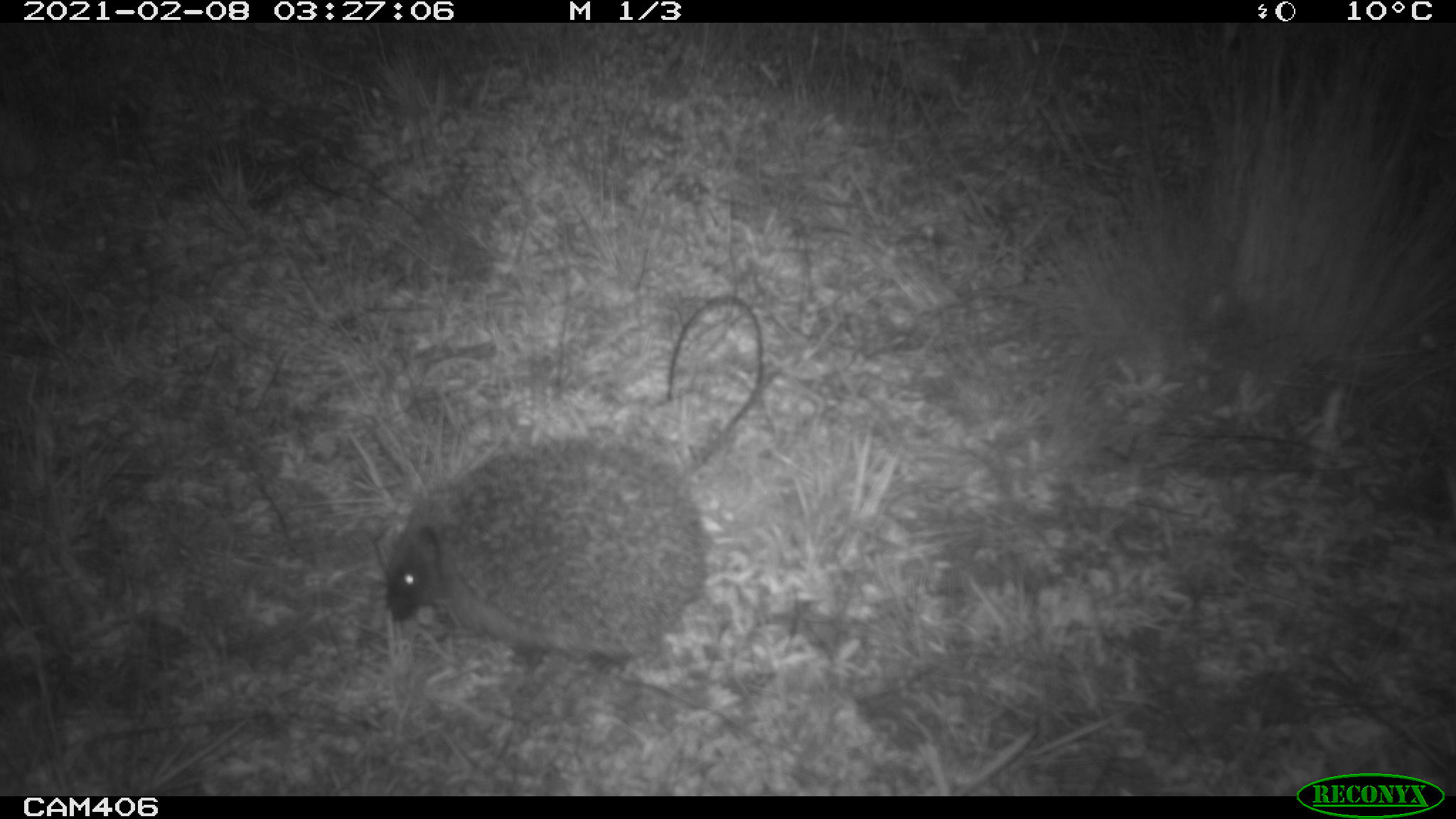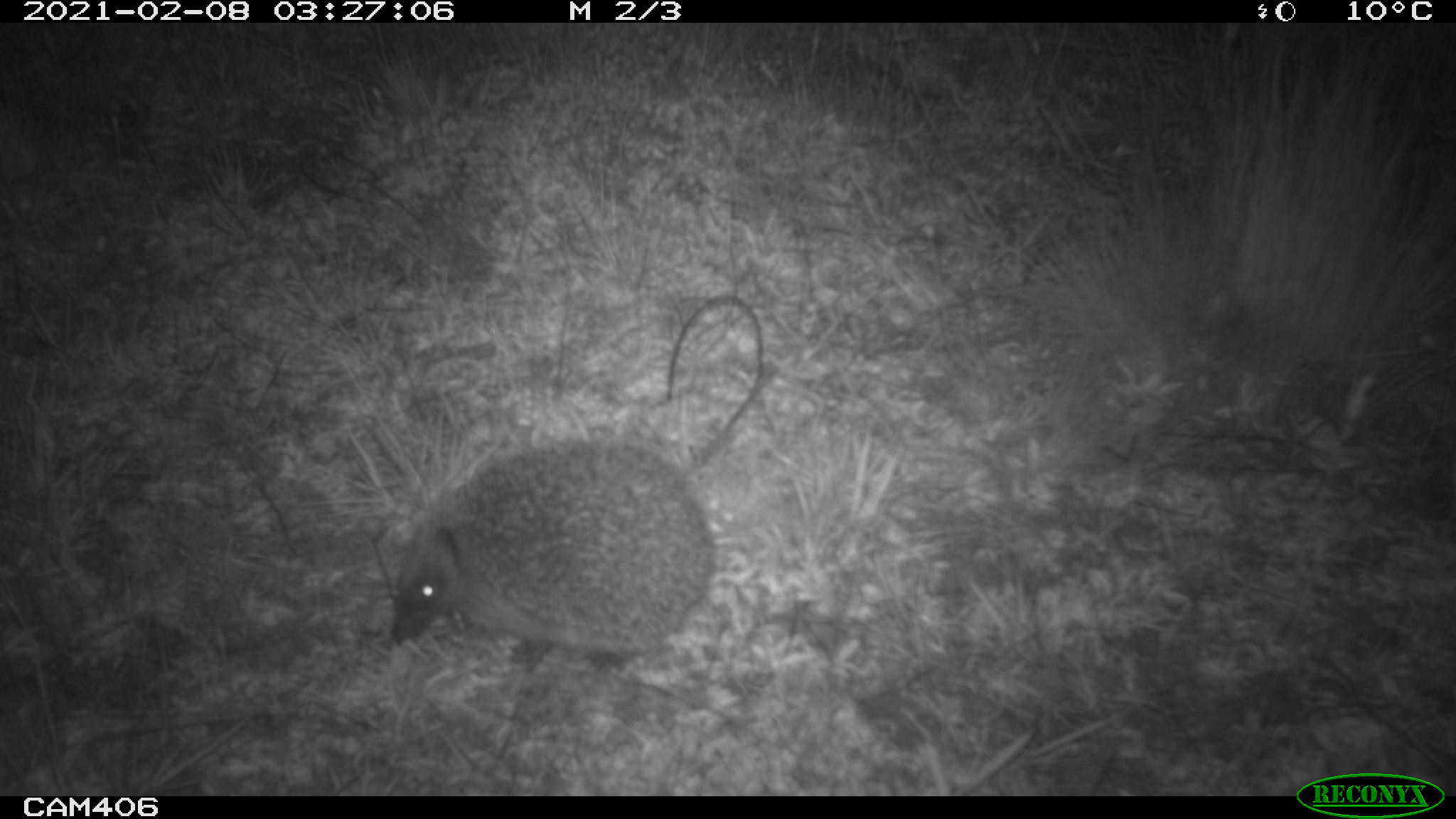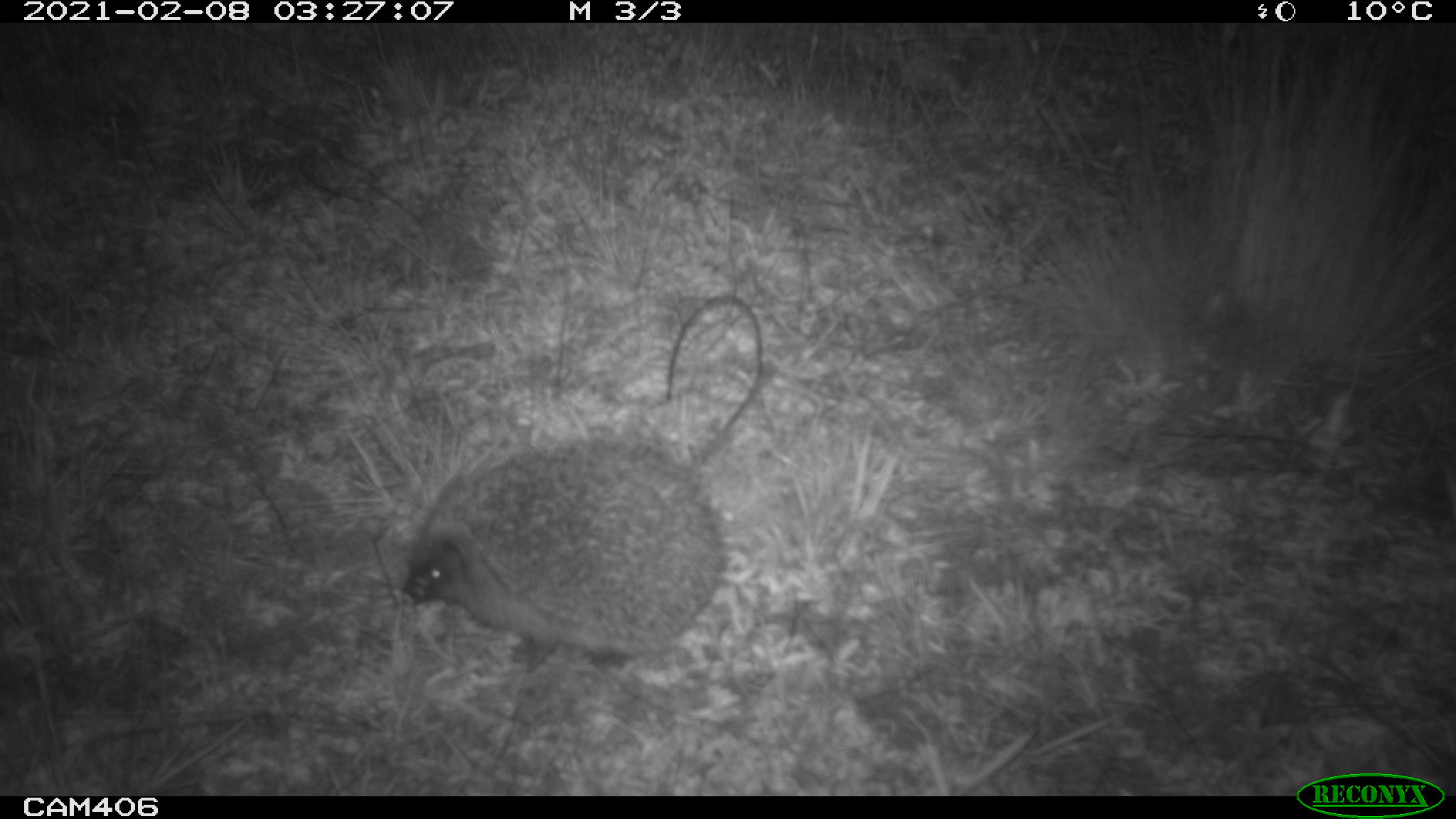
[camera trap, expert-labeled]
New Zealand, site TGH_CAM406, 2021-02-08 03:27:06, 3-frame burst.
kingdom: Animalia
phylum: Chordata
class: Mammalia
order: Eulipotyphla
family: Erinaceidae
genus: Erinaceus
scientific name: Erinaceus europaeus europaeus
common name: european hedgehog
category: hedgehog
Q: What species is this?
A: Hedgehog (european hedgehog) (Erinaceus europaeus europaeus).